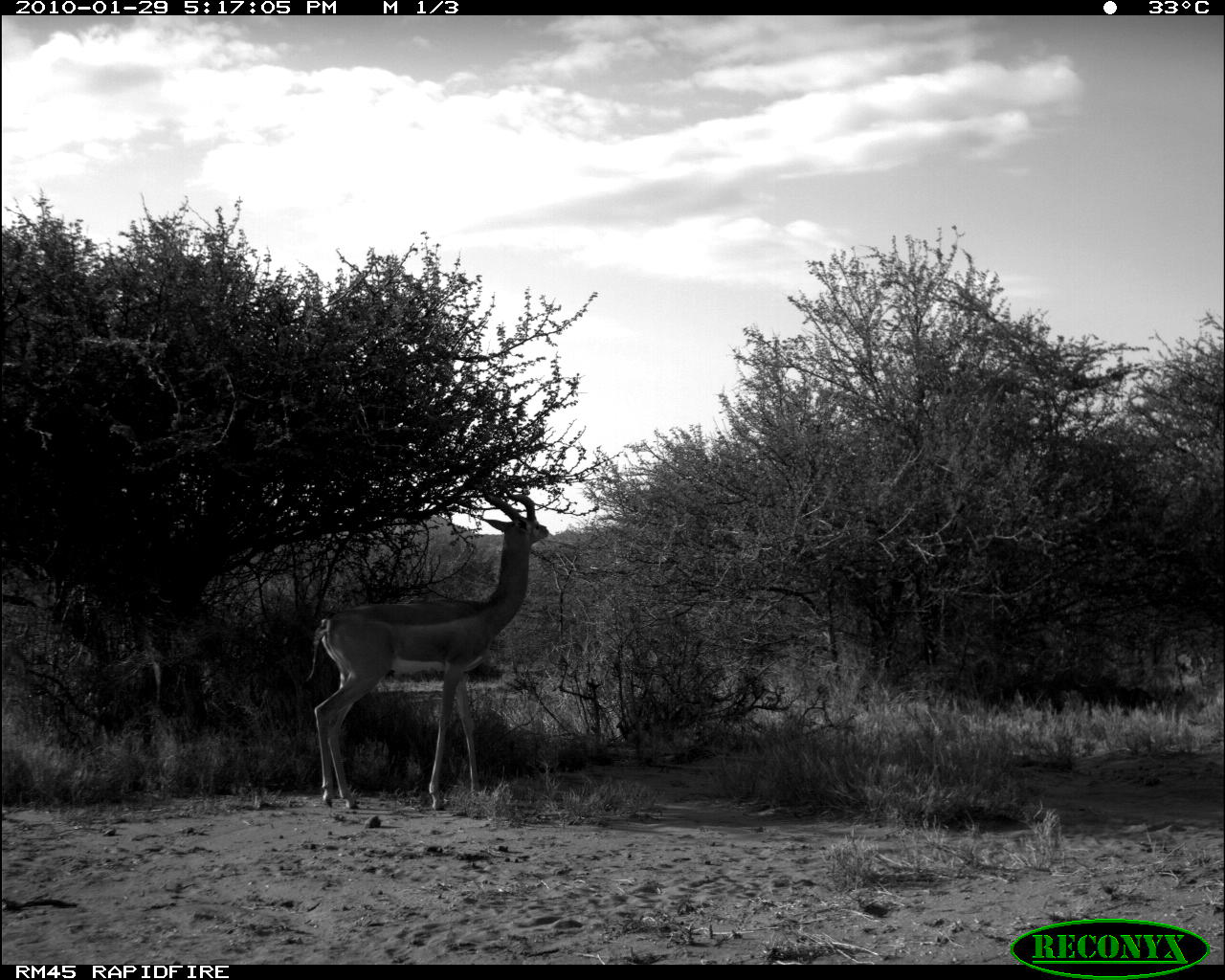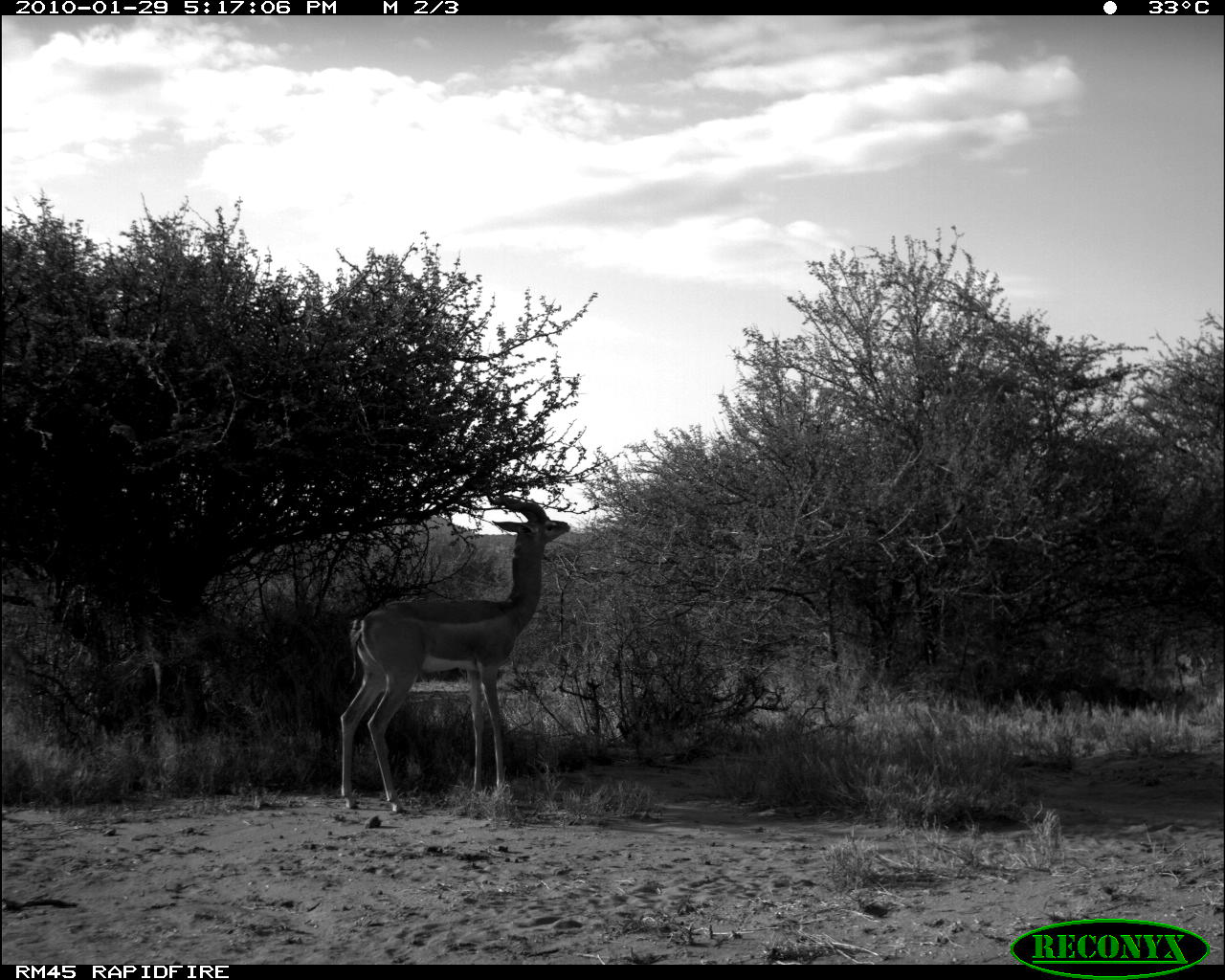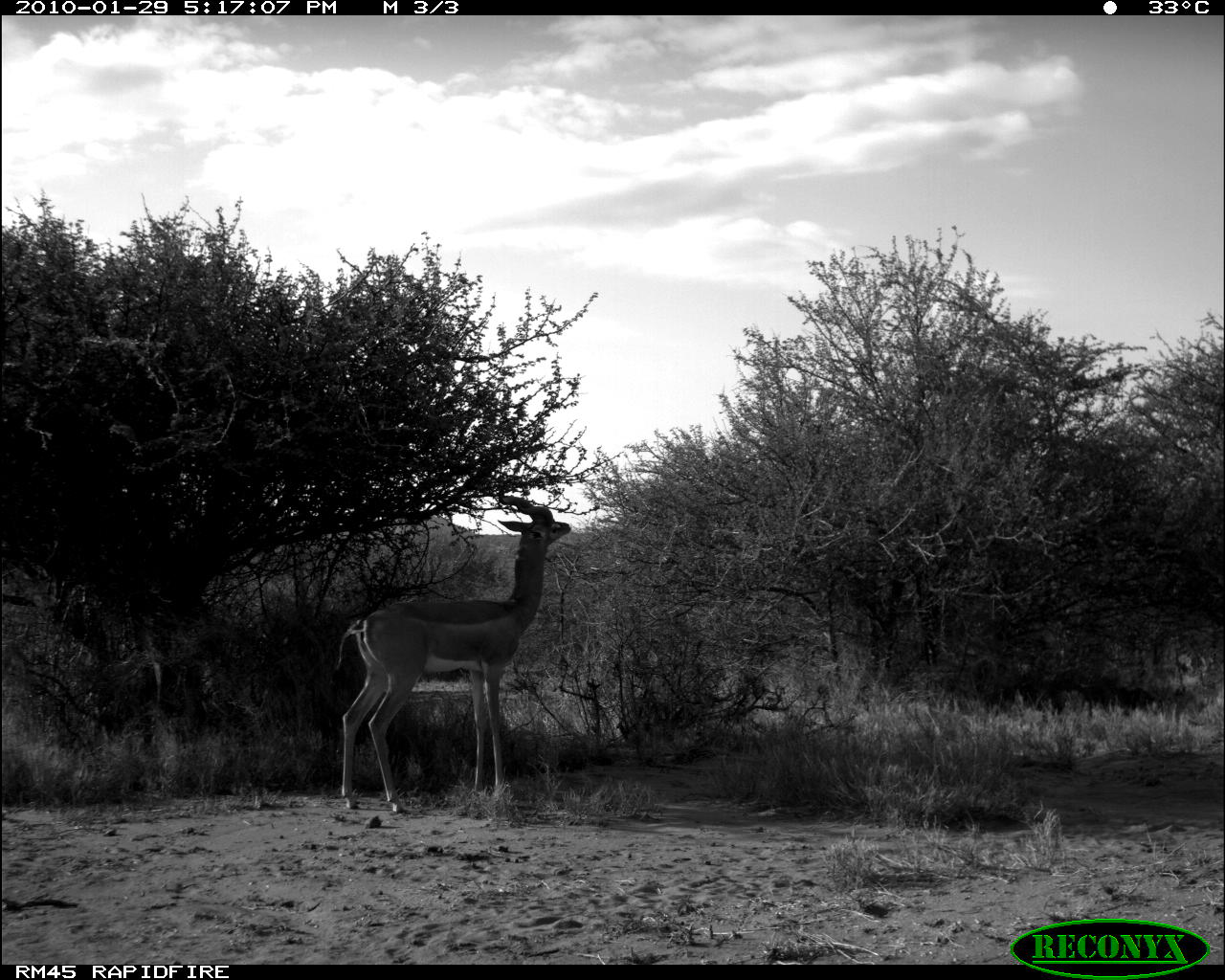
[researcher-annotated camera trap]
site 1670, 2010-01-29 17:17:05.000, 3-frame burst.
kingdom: Animalia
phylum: Chordata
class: Mammalia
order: Artiodactyla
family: Bovidae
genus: Litocranius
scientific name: Litocranius walleri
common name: gerenuk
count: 1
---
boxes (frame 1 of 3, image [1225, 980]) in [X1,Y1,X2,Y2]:
litocranius walleri: [303,484,549,809]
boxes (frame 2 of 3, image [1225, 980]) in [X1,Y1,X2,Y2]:
litocranius walleri: [336,495,571,813]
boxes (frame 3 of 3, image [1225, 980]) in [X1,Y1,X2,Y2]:
litocranius walleri: [331,490,570,813]